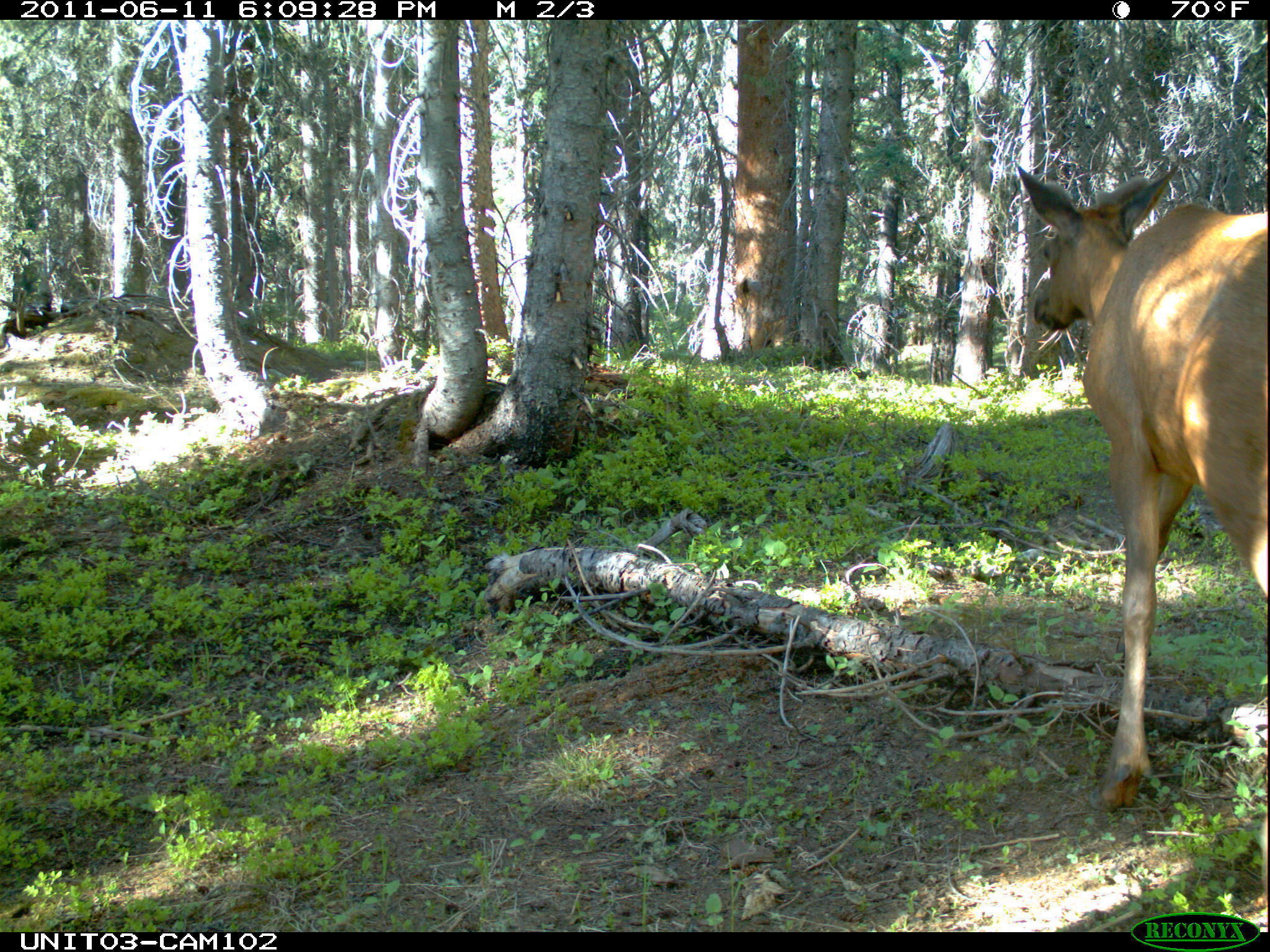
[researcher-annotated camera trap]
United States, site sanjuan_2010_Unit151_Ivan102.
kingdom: Animalia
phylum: Chordata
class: Mammalia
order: Artiodactyla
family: Cervidae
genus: Cervus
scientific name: Cervus elaphus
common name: red deer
Cervus elaphus (red deer).